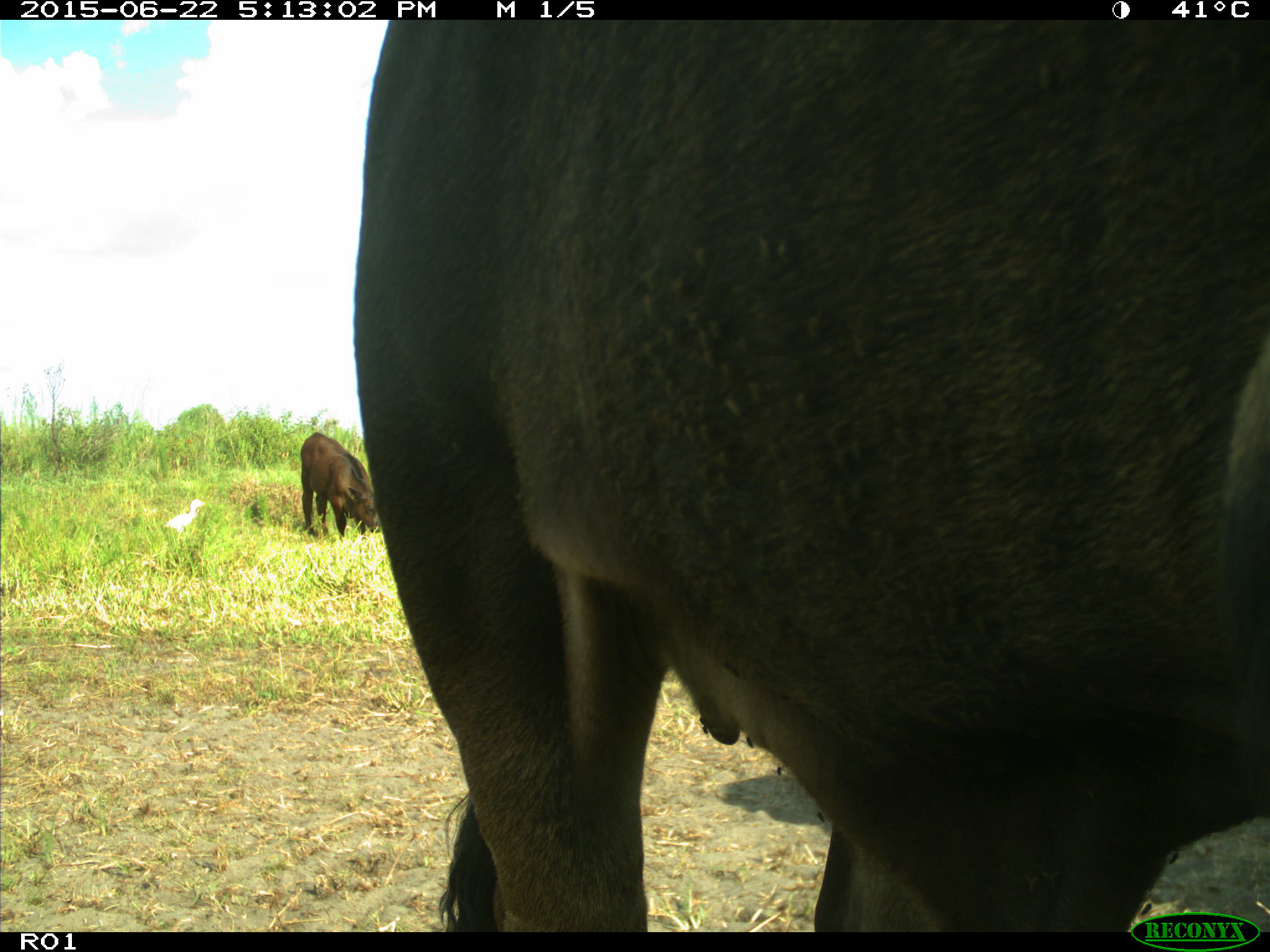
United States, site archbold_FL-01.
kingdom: Animalia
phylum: Chordata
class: Mammalia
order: Artiodactyla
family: Bovidae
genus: Bos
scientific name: Bos taurus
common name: domestic cow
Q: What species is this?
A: Bos taurus (domestic cow).